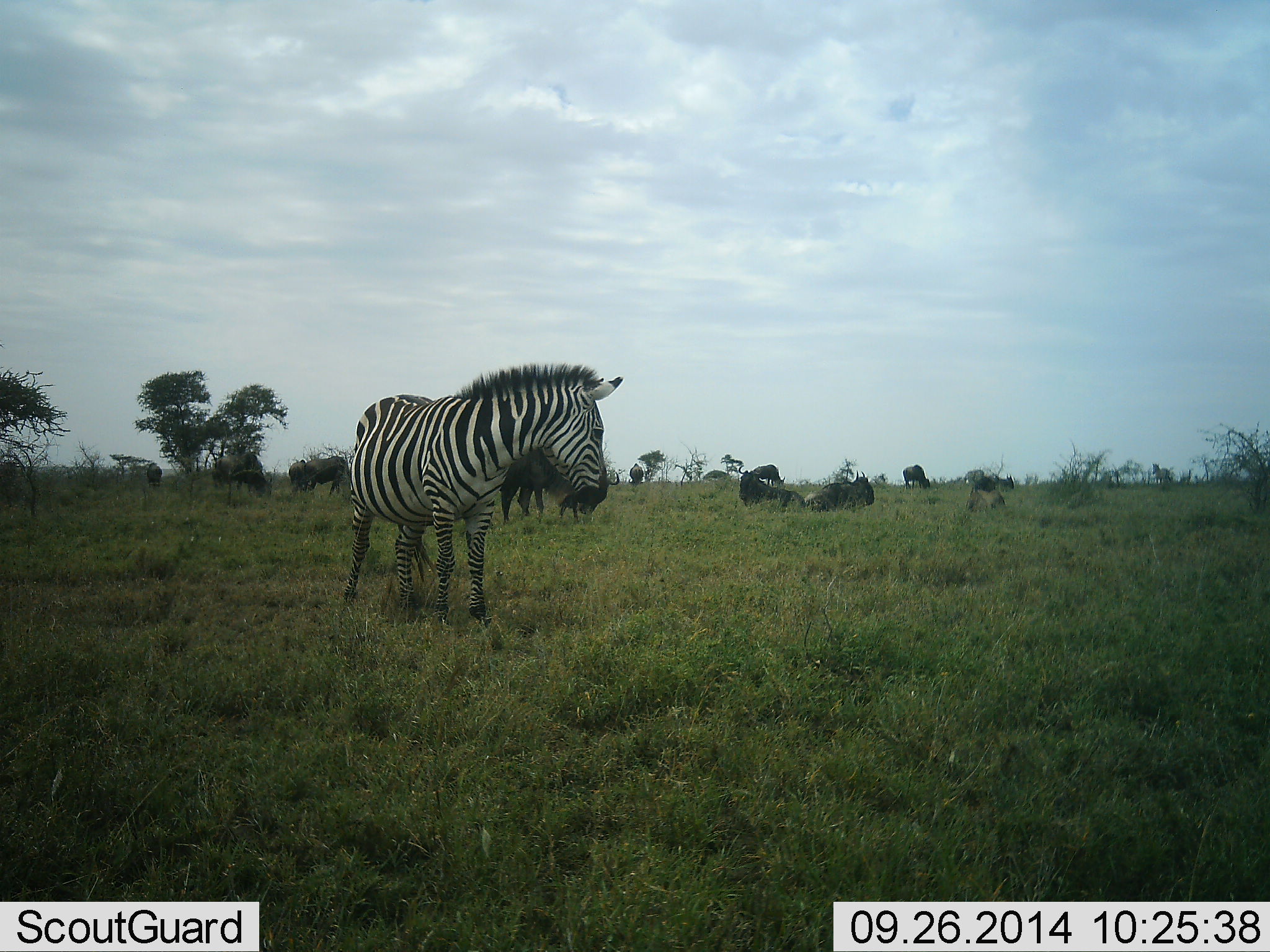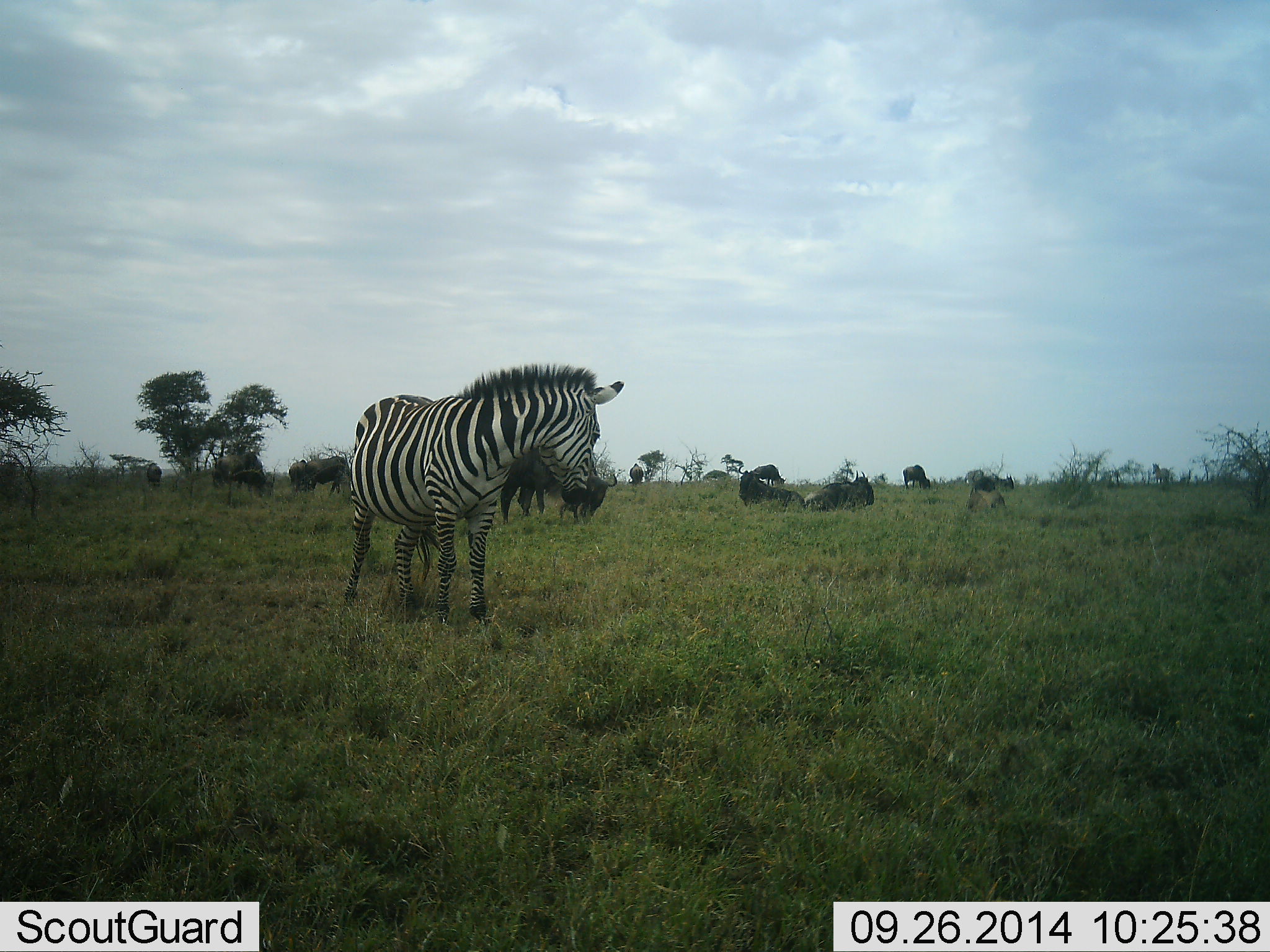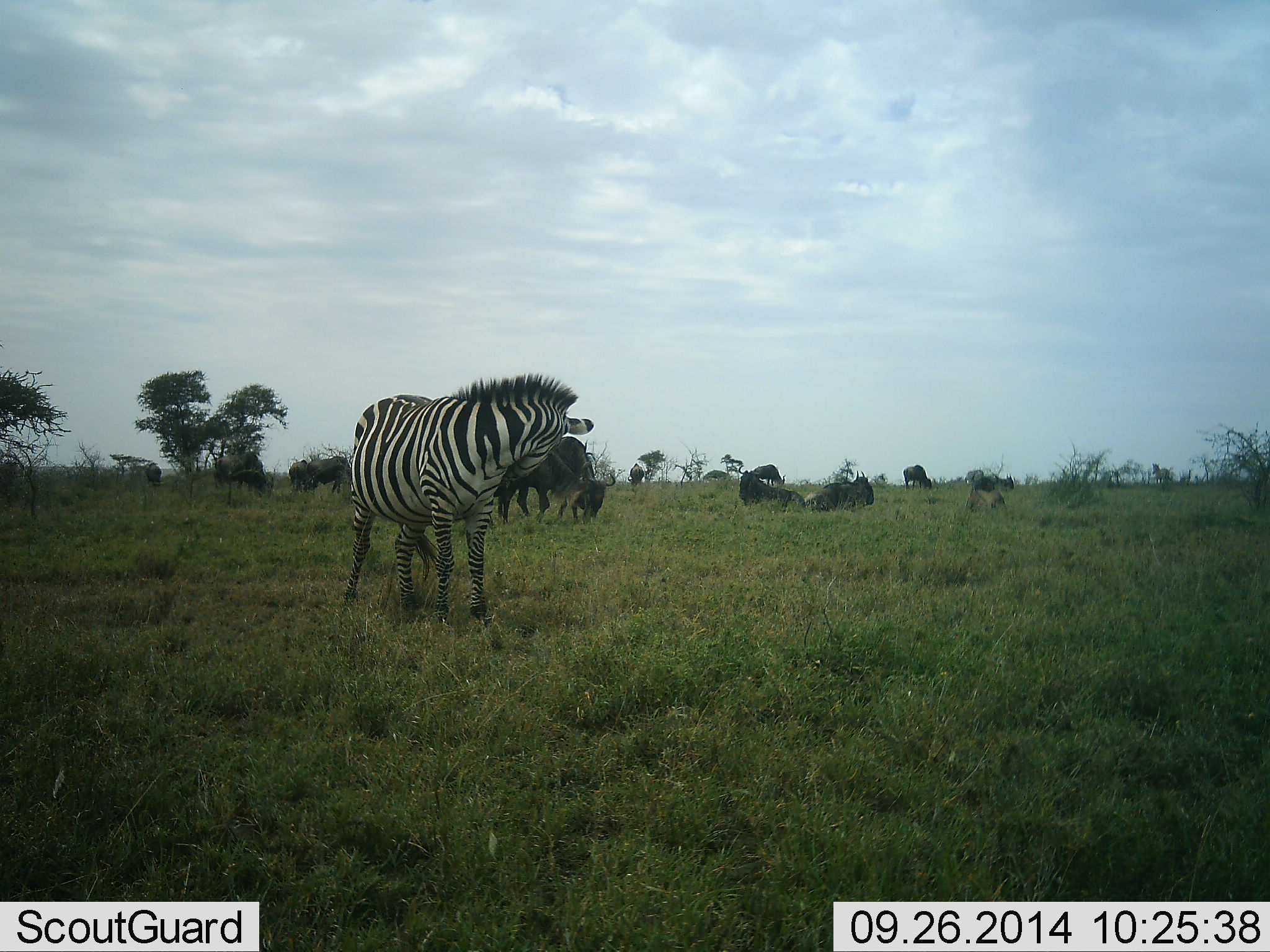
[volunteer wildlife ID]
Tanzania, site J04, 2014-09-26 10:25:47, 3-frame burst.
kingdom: Animalia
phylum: Chordata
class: Mammalia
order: Artiodactyla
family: Bovidae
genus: Connochaetes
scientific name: Connochaetes taurinus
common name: blue wildebeest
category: wildebeest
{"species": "wildebeest (blue wildebeest) (Connochaetes taurinus)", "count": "9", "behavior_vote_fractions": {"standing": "60%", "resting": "80%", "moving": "20%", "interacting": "0%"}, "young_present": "0%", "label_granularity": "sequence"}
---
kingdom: Animalia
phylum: Chordata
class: Mammalia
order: Perissodactyla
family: Equidae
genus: Equus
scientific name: Equus quagga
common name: plains zebra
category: zebra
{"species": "zebra (plains zebra) (Equus quagga)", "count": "1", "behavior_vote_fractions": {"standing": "91%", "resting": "0%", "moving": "0%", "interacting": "9%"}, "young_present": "0%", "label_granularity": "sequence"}